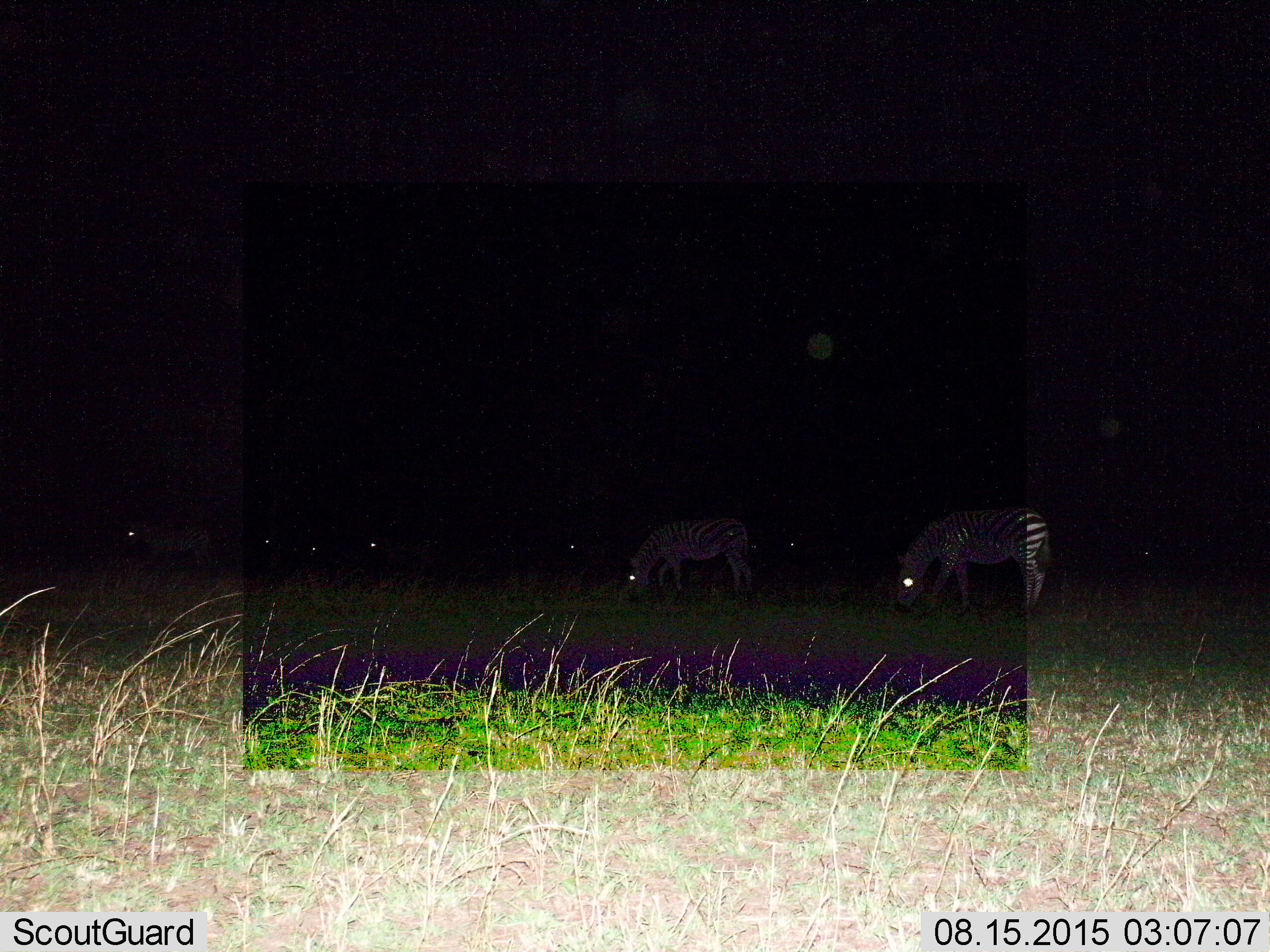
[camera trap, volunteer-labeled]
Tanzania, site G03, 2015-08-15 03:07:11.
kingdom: Animalia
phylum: Chordata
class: Mammalia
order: Perissodactyla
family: Equidae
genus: Equus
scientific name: Equus quagga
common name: plains zebra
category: zebra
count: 8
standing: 56%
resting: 0%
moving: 11%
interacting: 0%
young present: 0%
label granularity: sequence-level